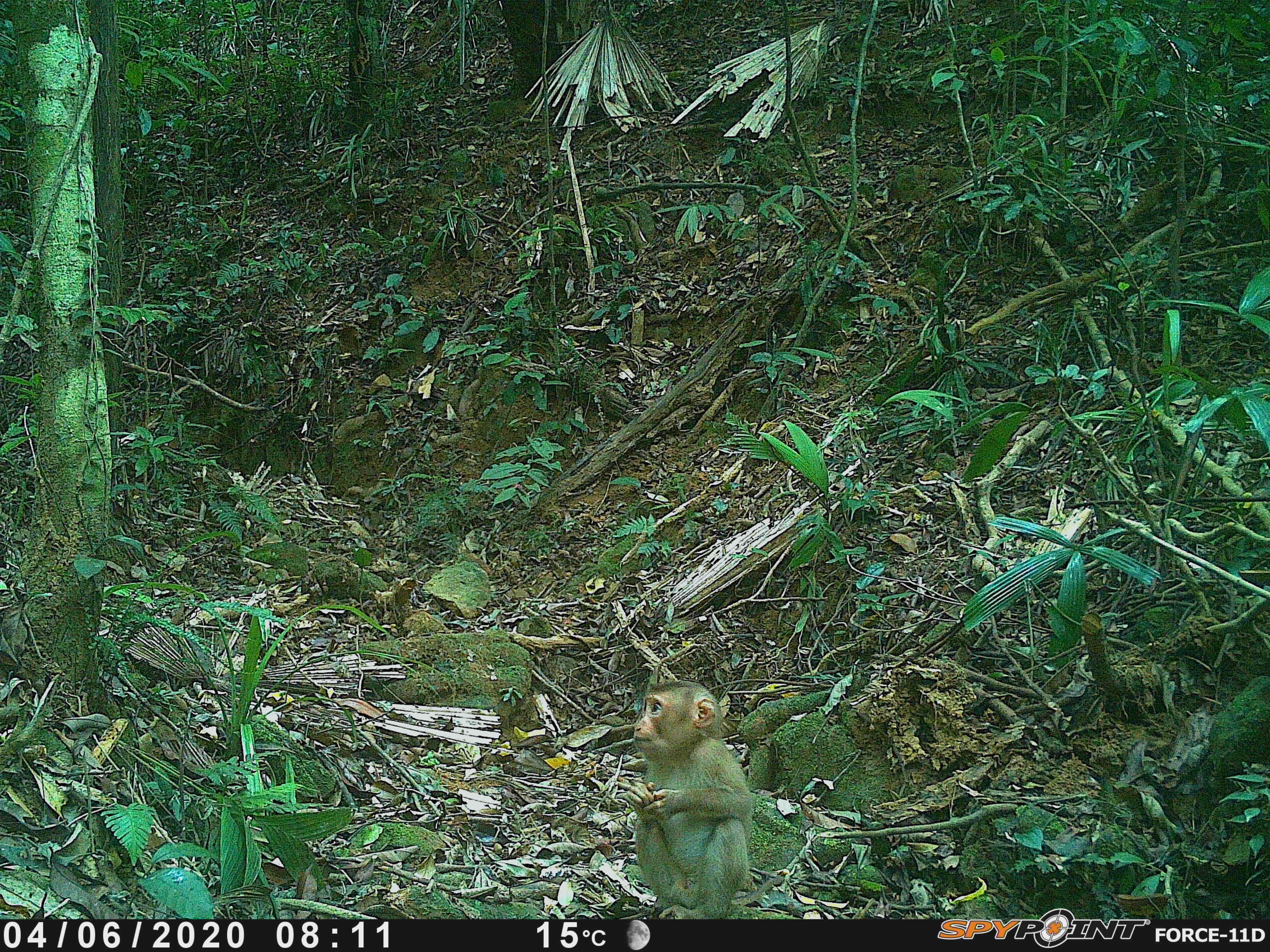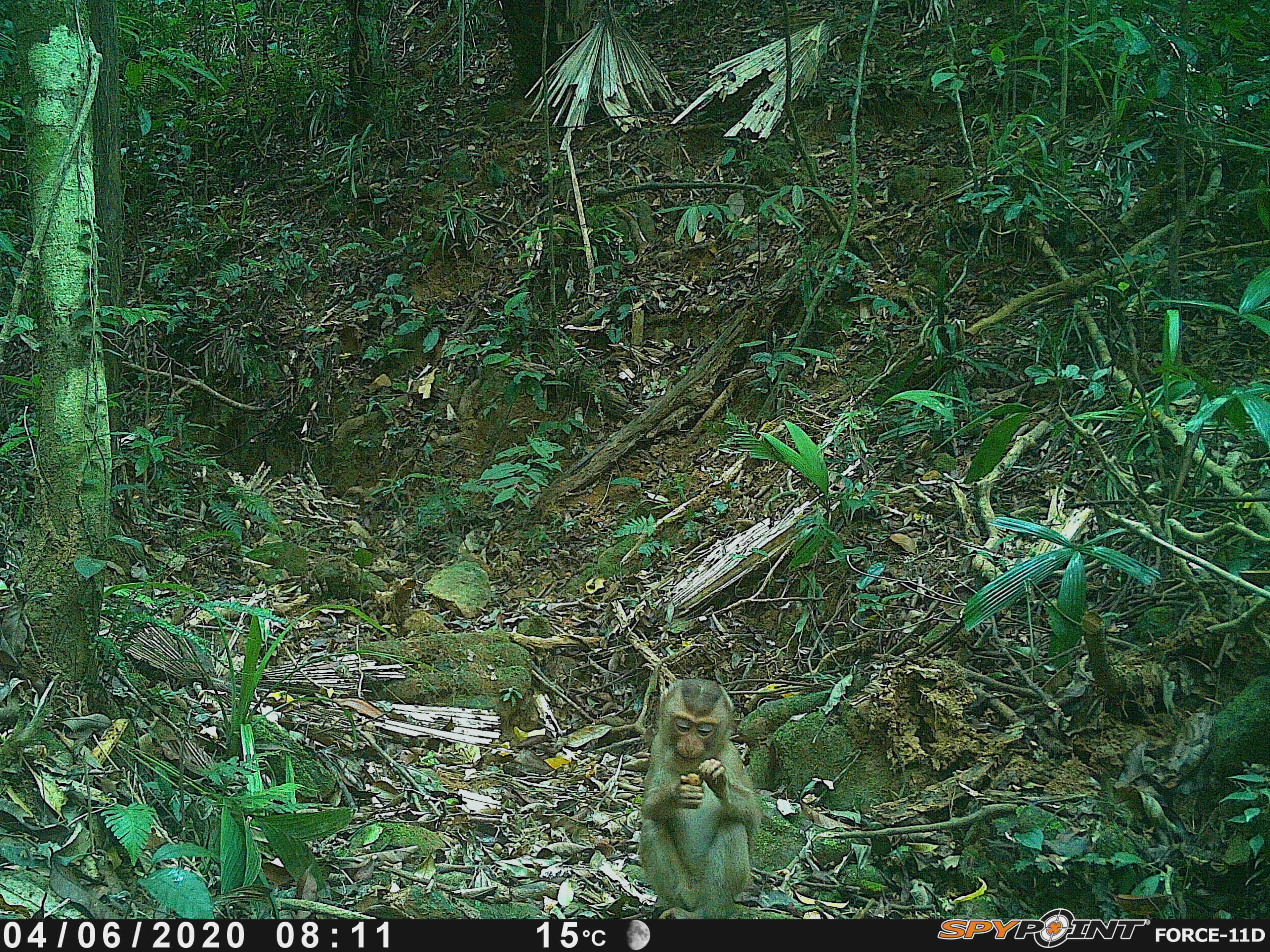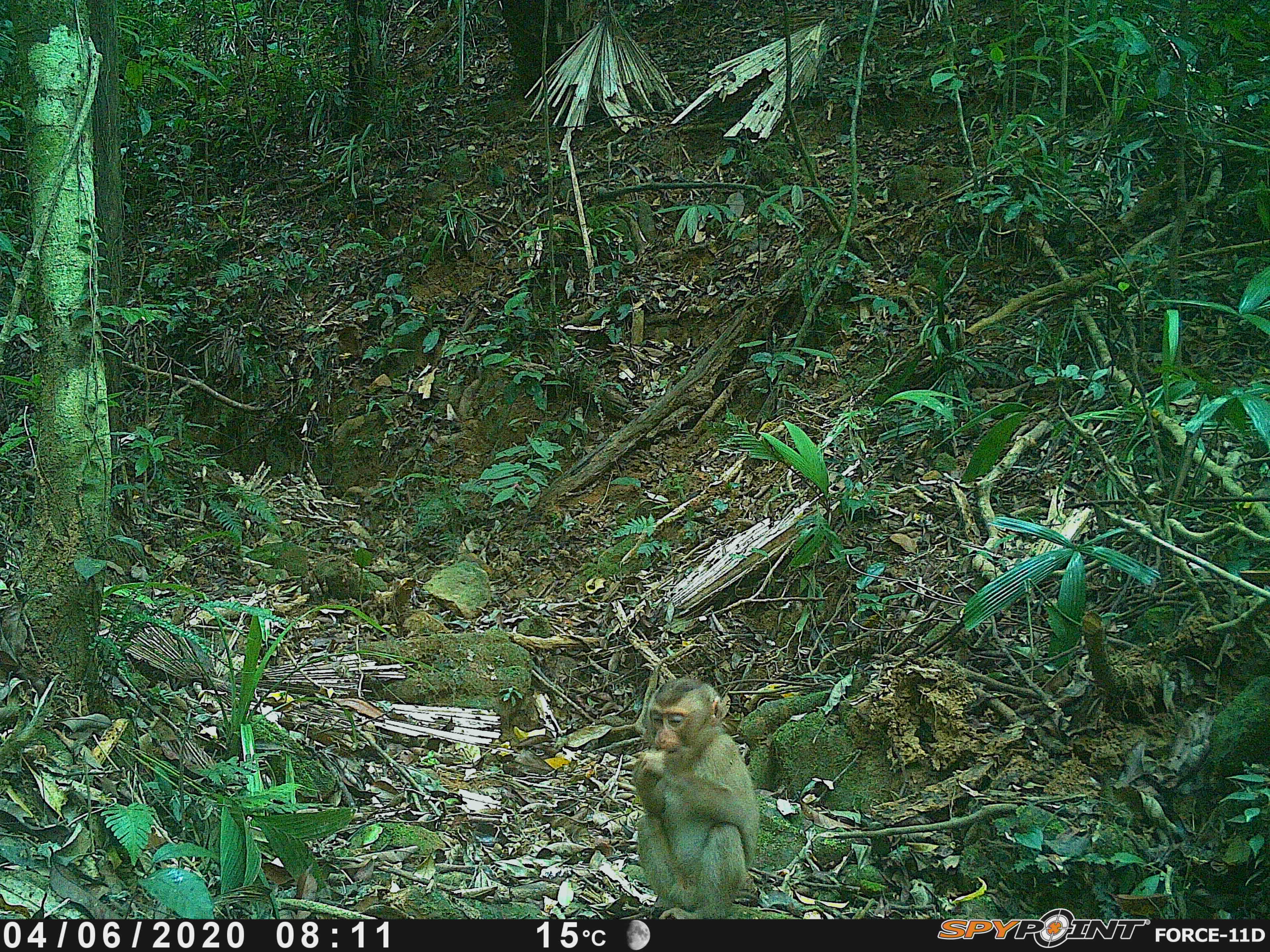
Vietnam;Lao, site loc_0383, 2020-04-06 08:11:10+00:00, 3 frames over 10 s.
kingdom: Animalia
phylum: Chordata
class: Mammalia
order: Primates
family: Cercopithecidae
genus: Macaca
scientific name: Macaca nemestrina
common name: pig-tailed macaque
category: pig tailed macaque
Pig tailed macaque (pig-tailed macaque) (Macaca nemestrina). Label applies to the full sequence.